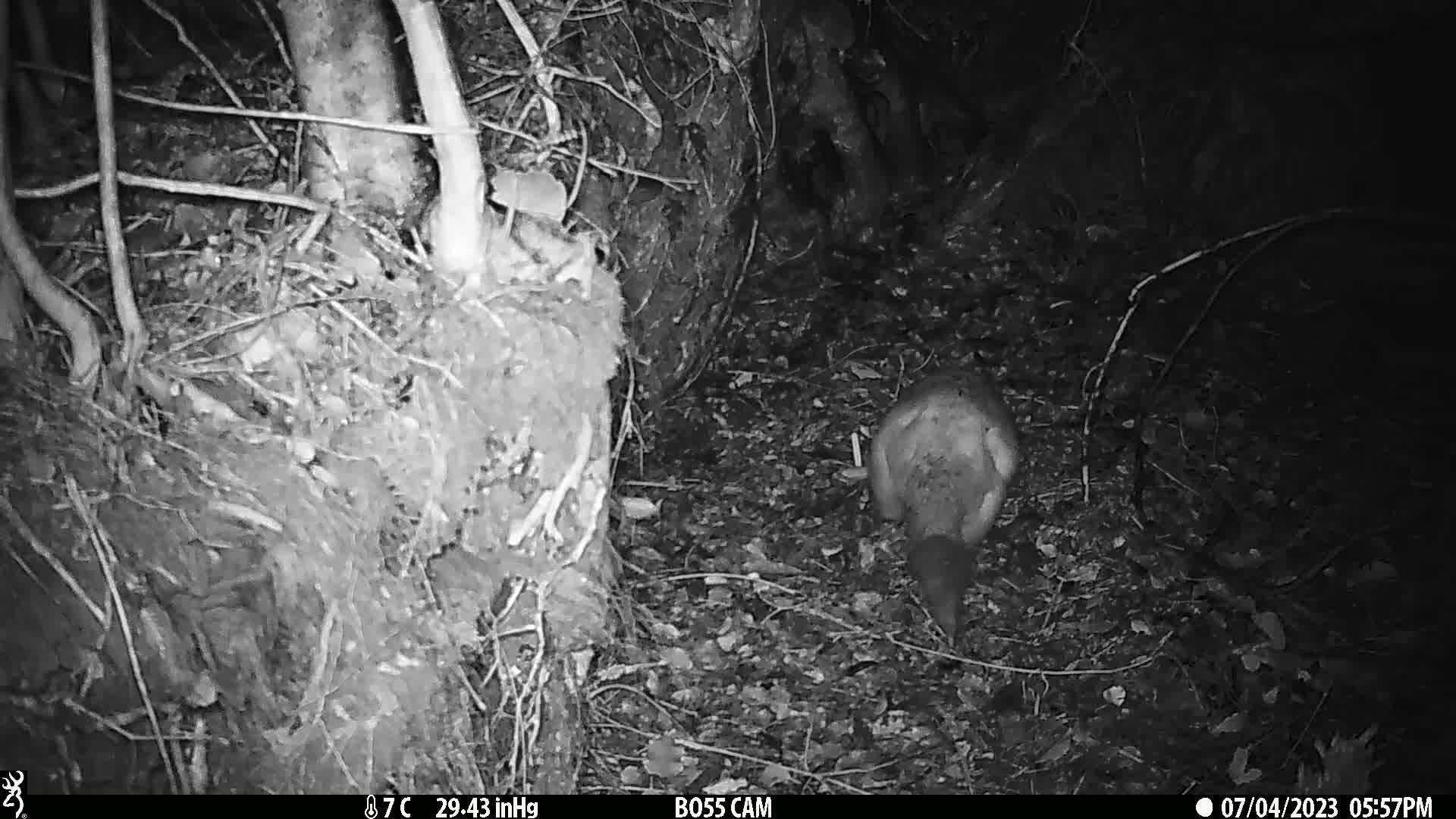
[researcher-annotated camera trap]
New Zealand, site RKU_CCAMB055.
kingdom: Animalia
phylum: Chordata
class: Mammalia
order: Diprotodontia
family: Phalangeridae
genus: Trichosurus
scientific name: Trichosurus vulpecula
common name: common brushtail possum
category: possum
Possum (common brushtail possum) (Trichosurus vulpecula).